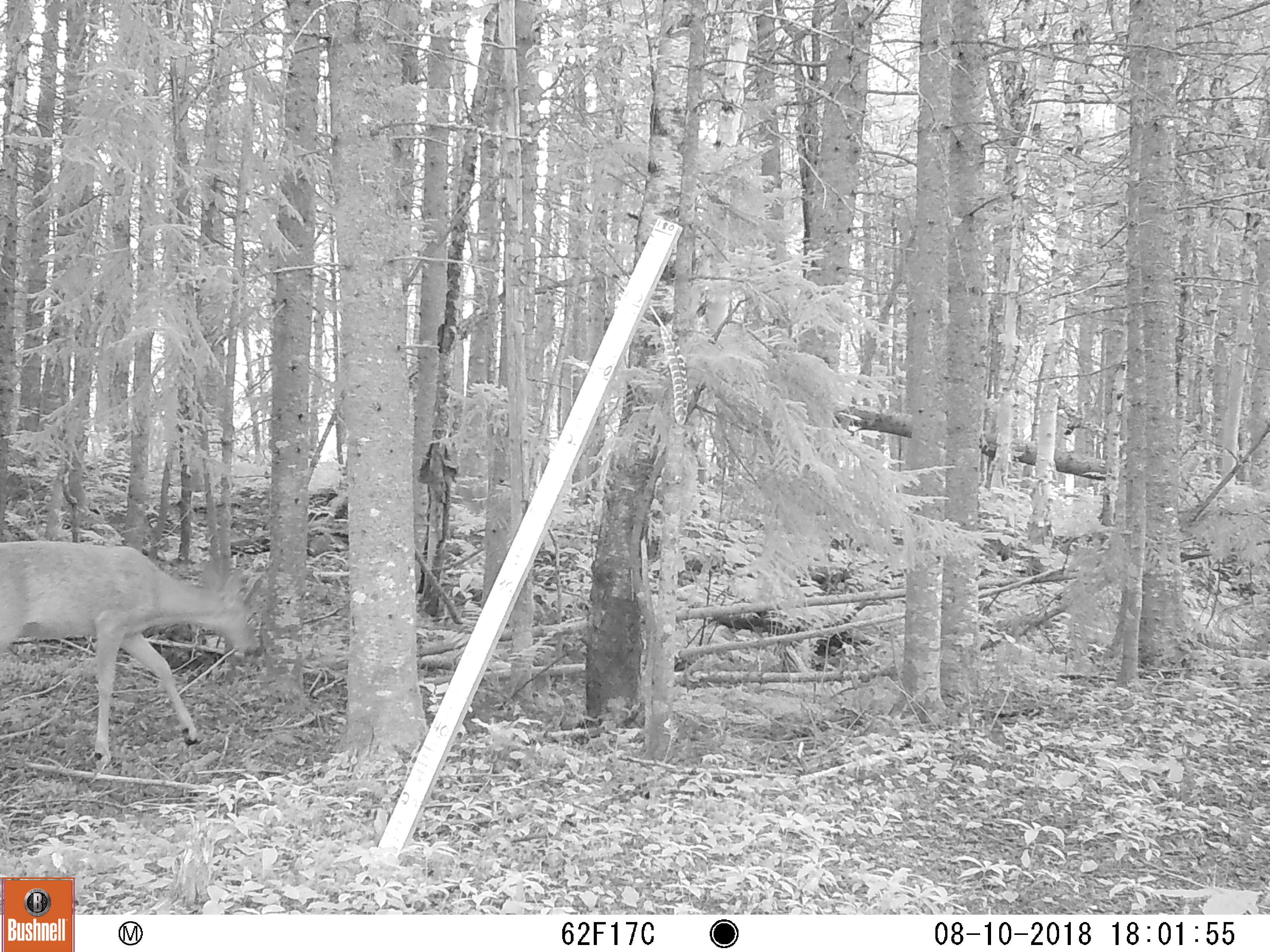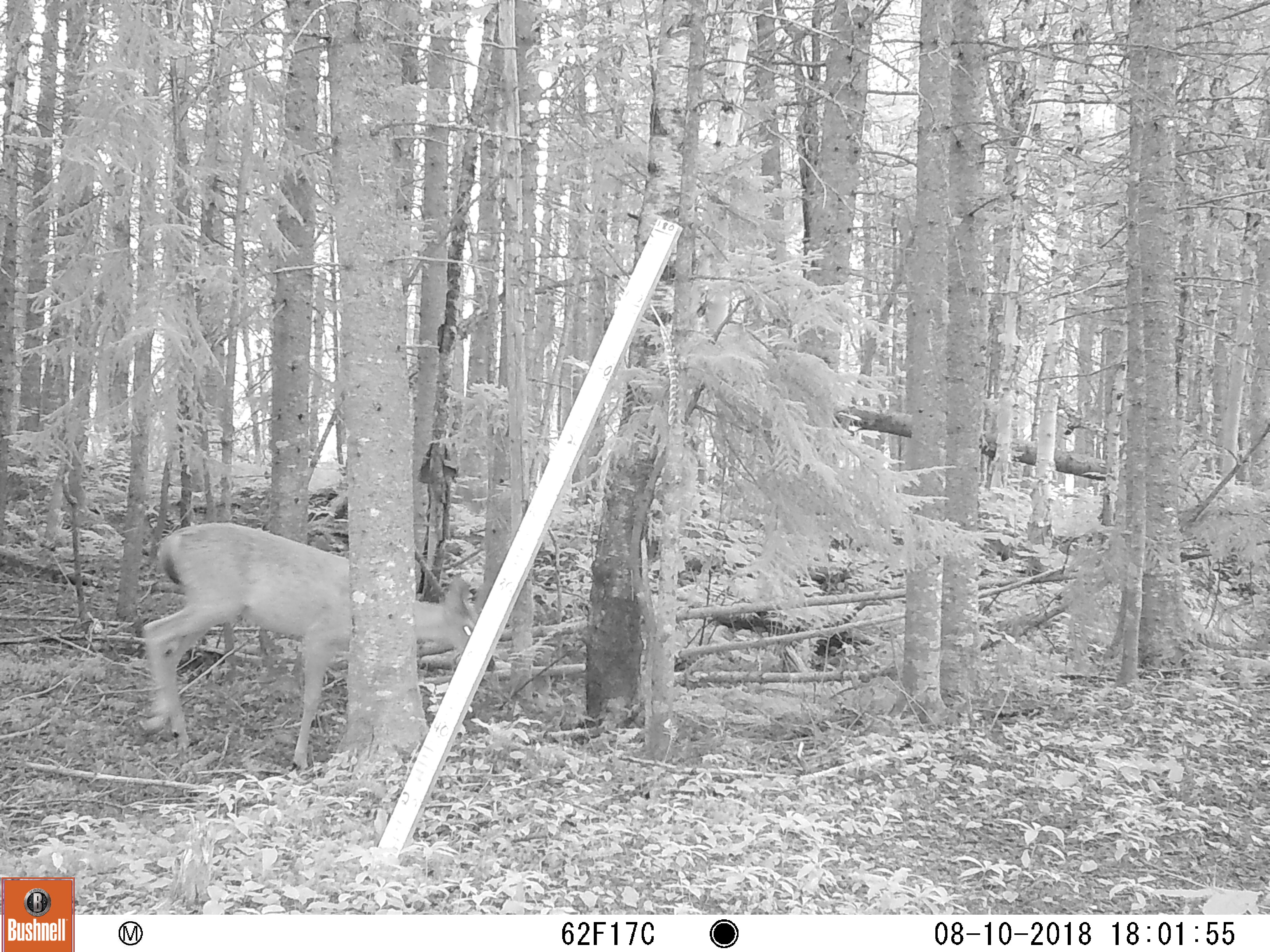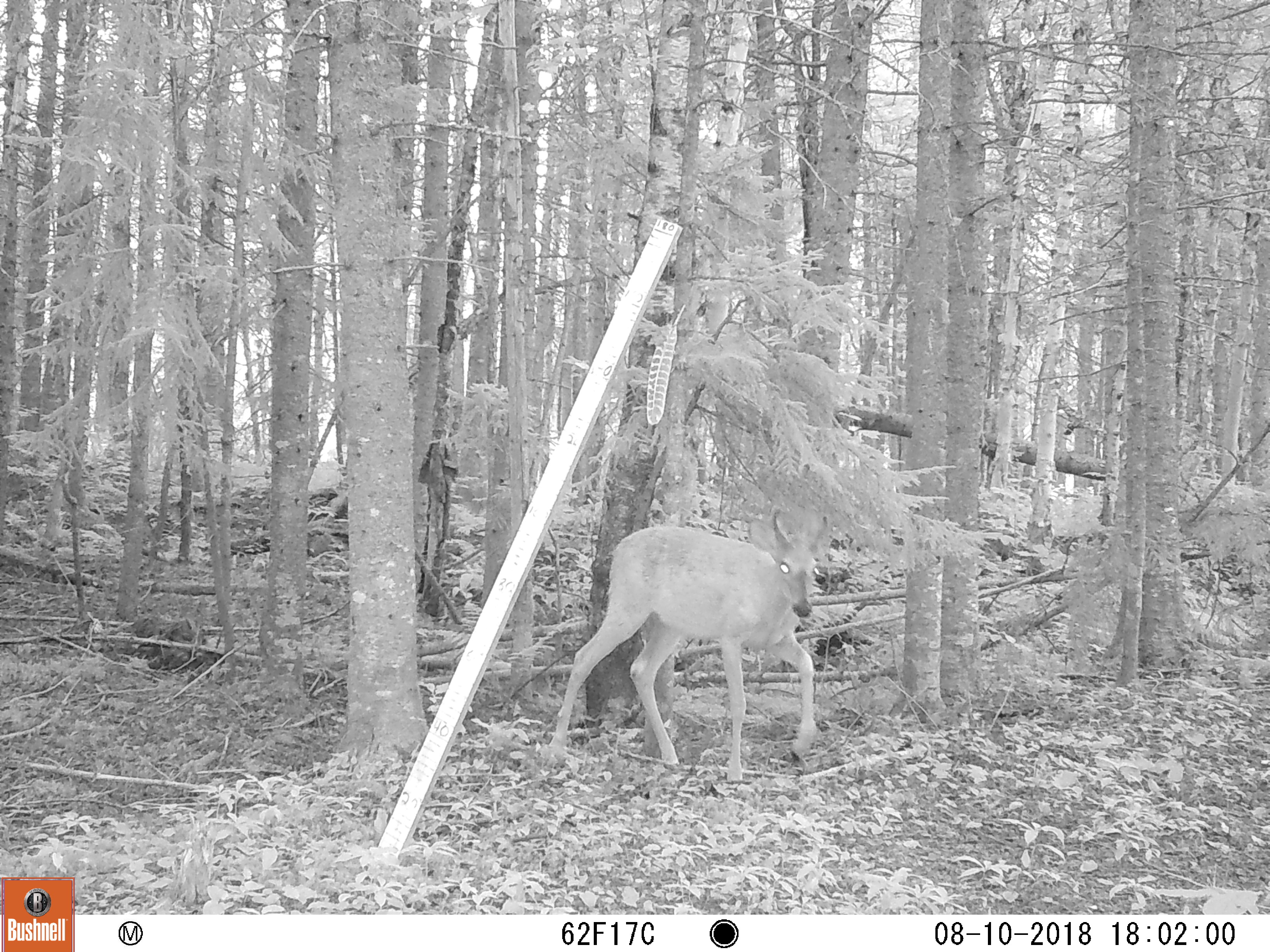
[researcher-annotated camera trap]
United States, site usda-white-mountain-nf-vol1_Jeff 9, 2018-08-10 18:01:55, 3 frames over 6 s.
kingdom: Animalia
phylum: Chordata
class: Mammalia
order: Artiodactyla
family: Cervidae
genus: Odocoileus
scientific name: Odocoileus virginianus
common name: white-tailed deer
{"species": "white-tailed deer (Odocoileus virginianus)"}